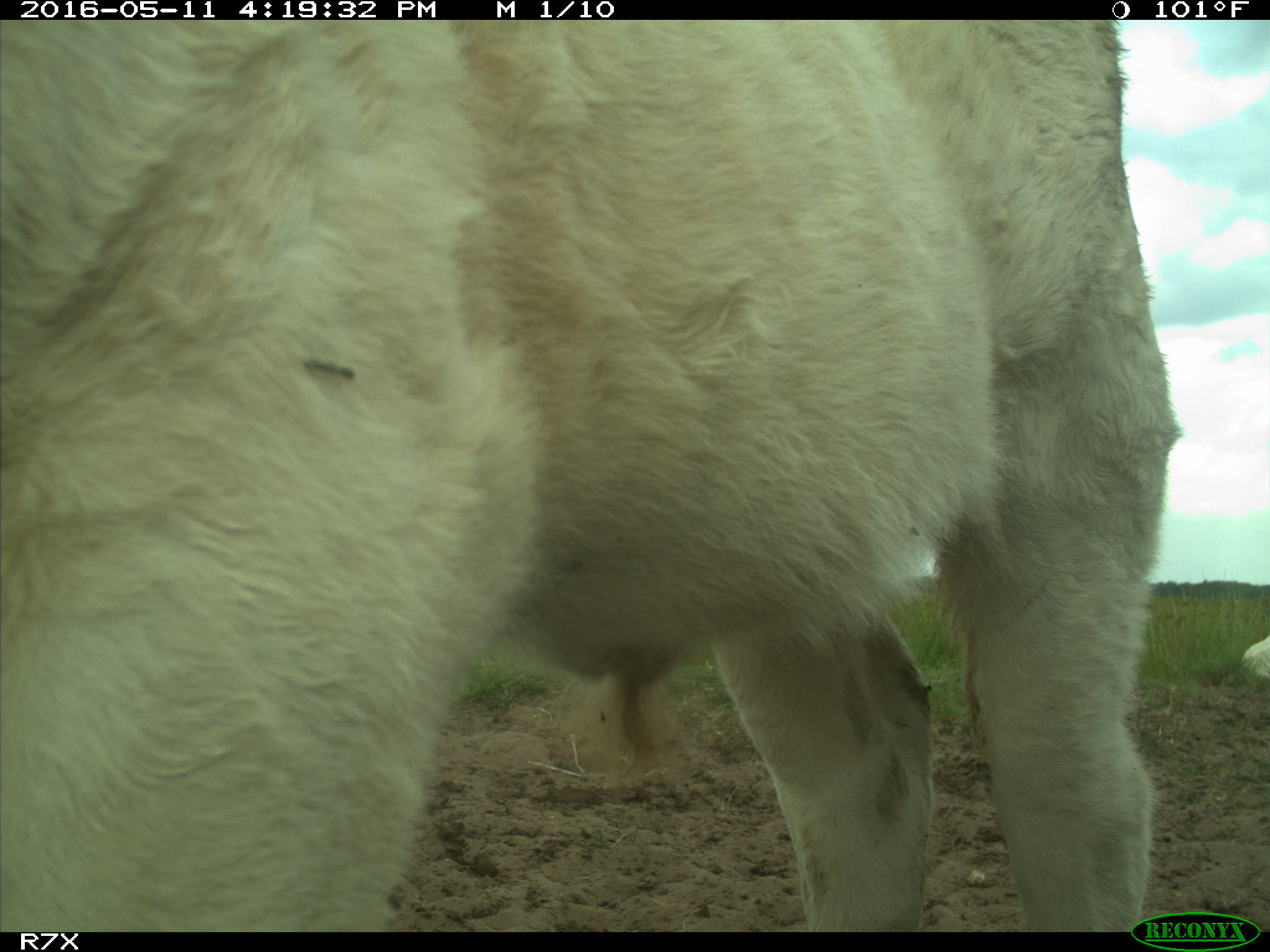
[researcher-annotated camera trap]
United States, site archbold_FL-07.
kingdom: Animalia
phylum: Chordata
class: Mammalia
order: Artiodactyla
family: Bovidae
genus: Bos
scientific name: Bos taurus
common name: domestic cow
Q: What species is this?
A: Bos taurus (domestic cow).